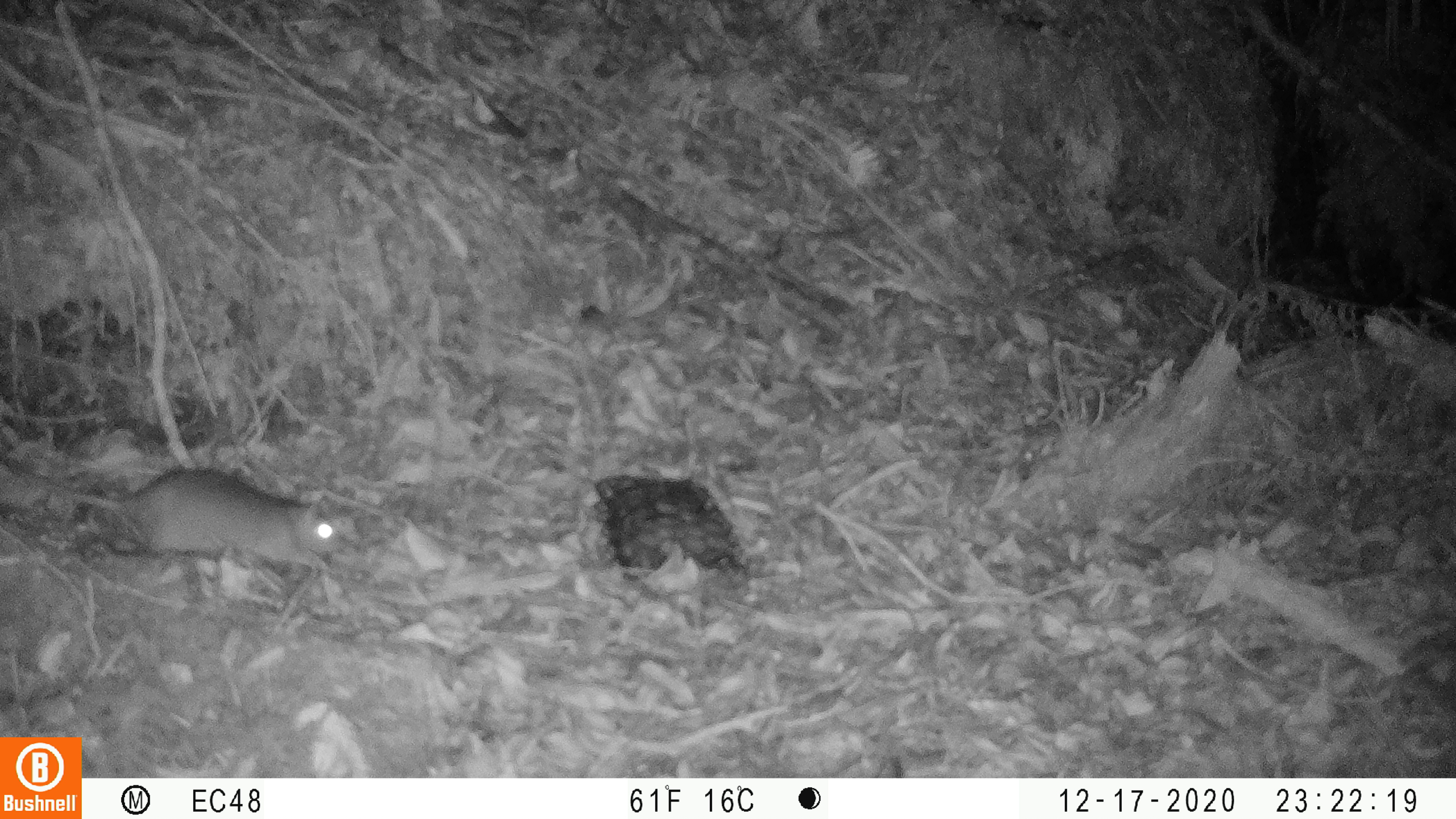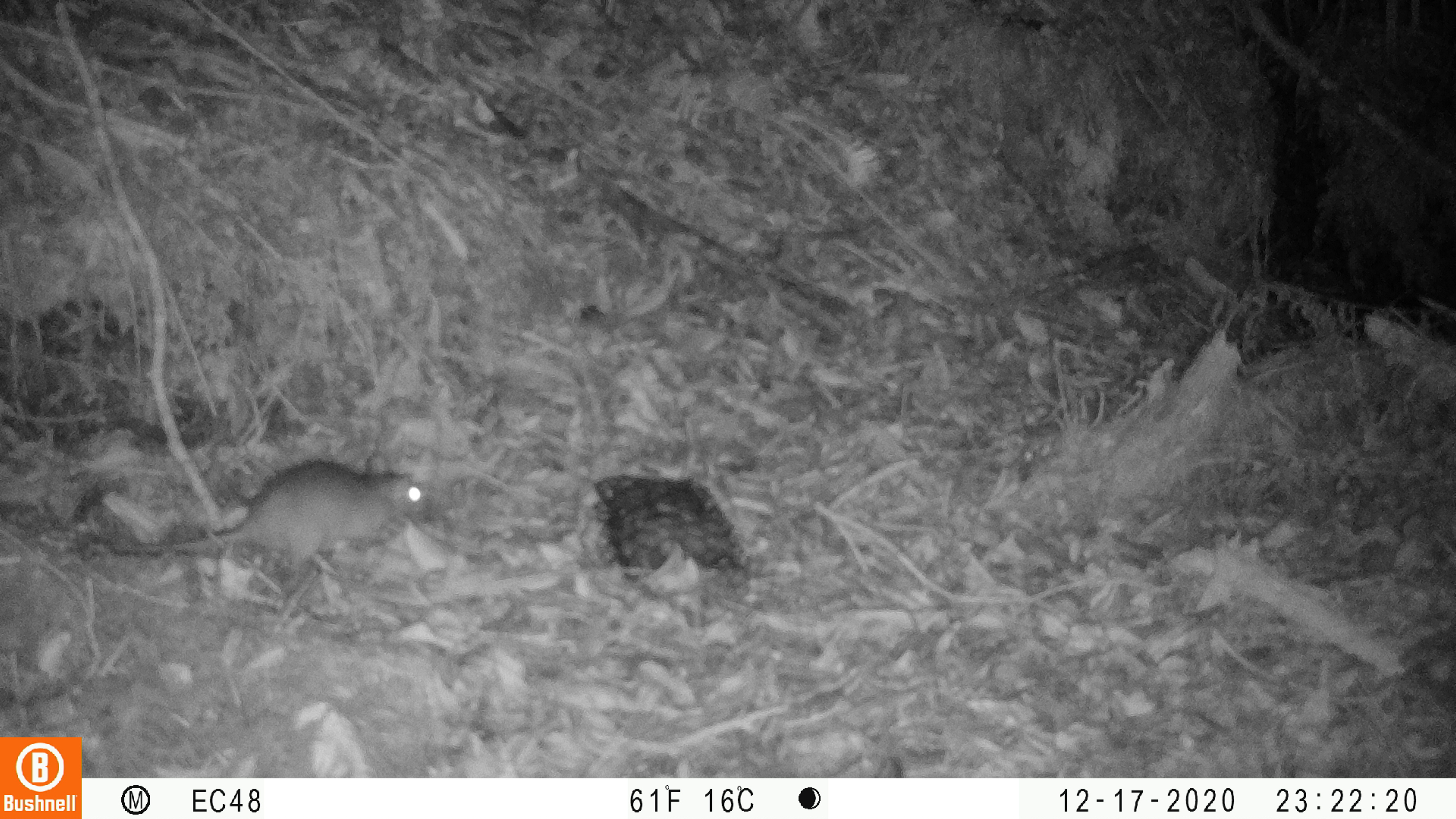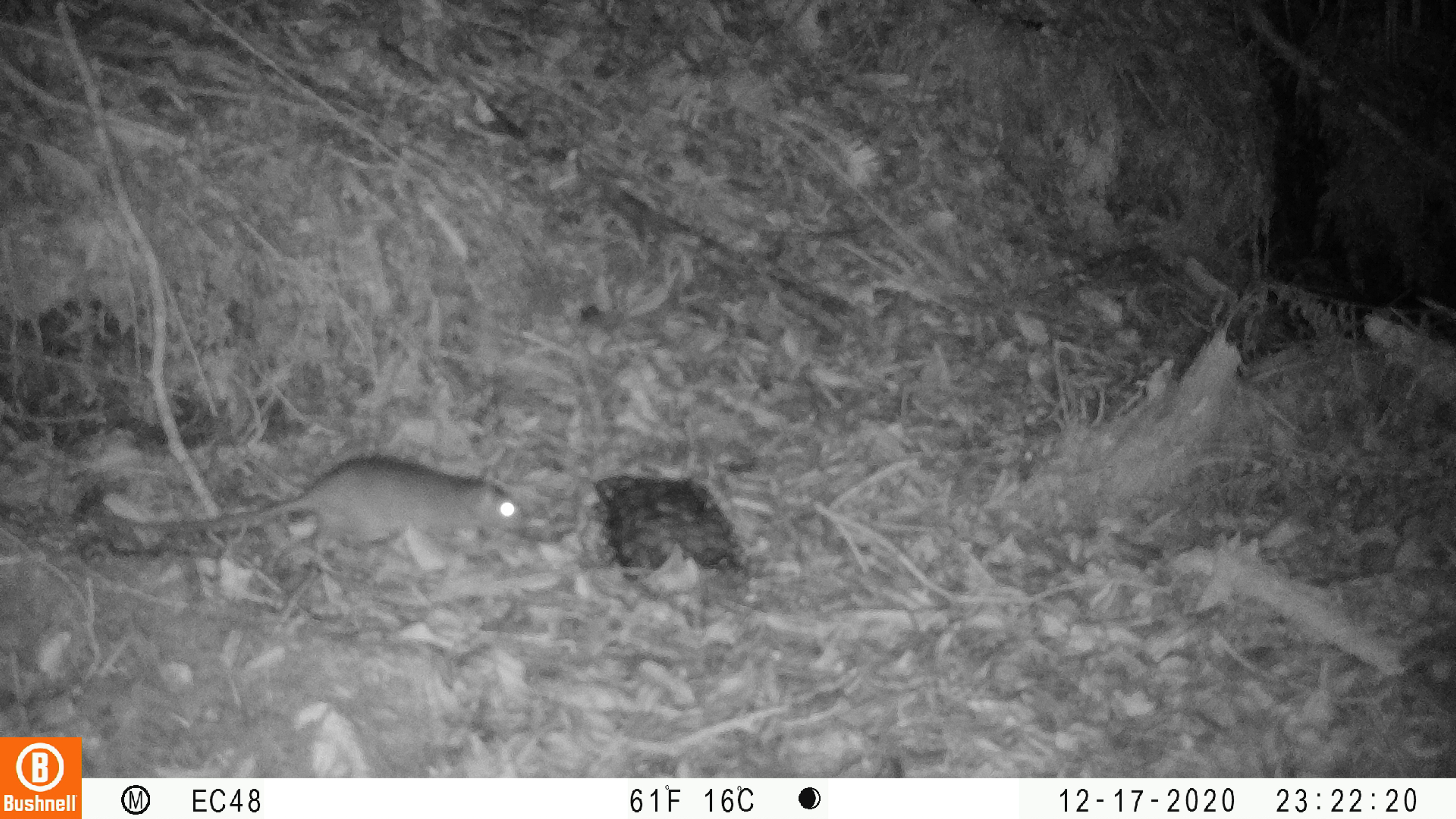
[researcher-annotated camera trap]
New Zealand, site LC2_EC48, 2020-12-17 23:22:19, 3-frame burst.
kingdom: Animalia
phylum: Chordata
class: Mammalia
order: Rodentia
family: Muridae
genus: Rattus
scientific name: Rattus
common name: rat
Rat (Rattus).